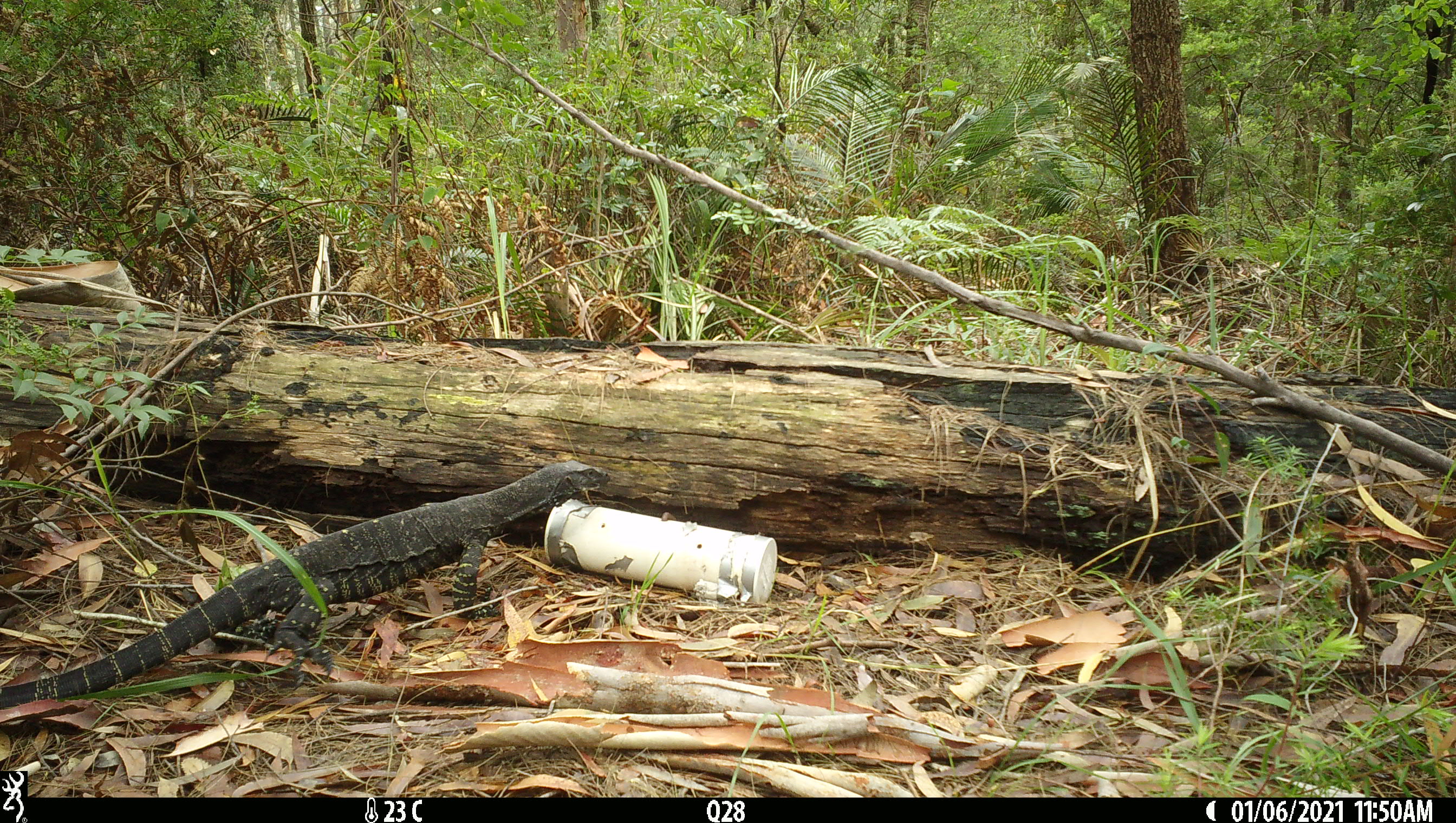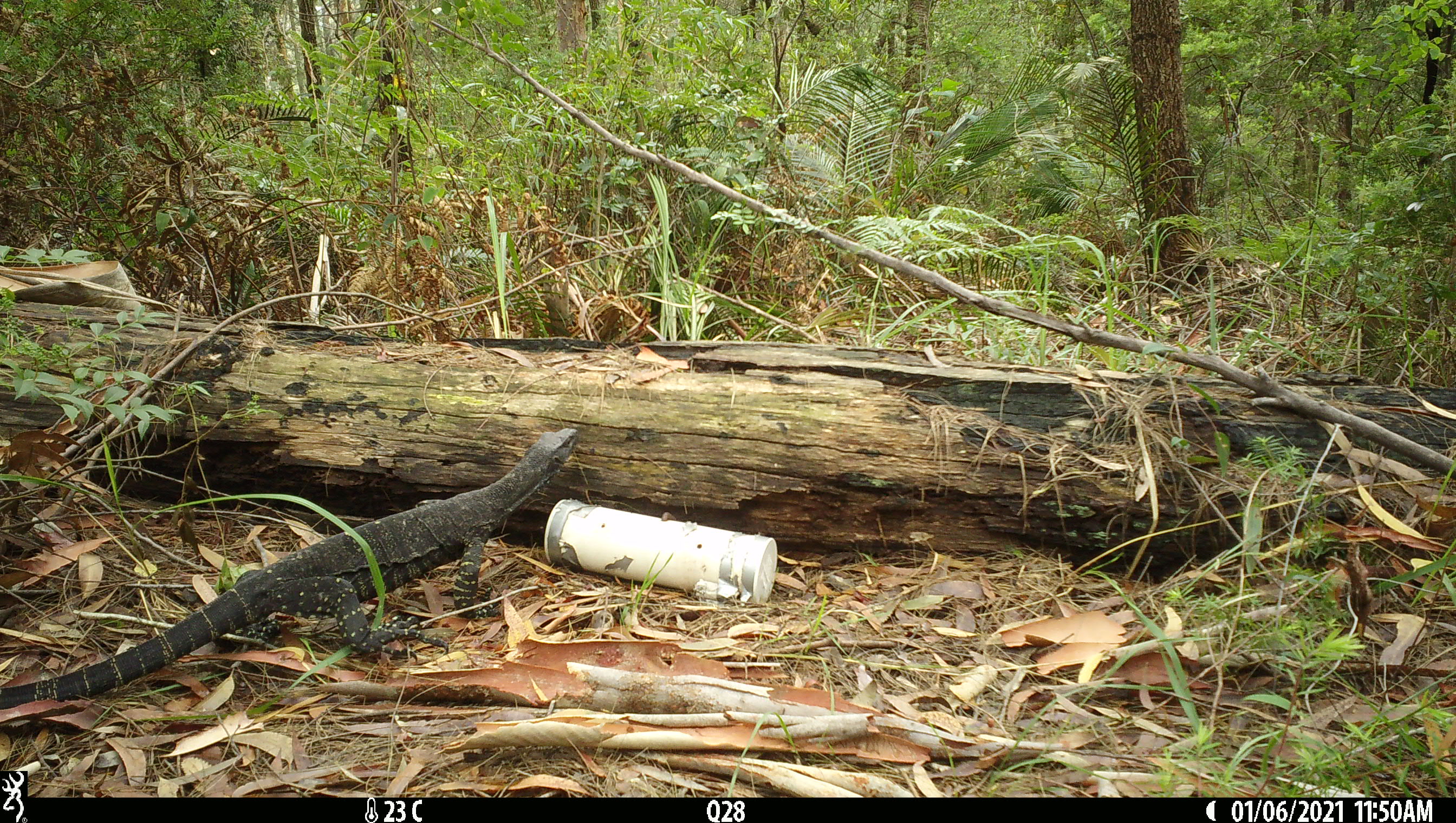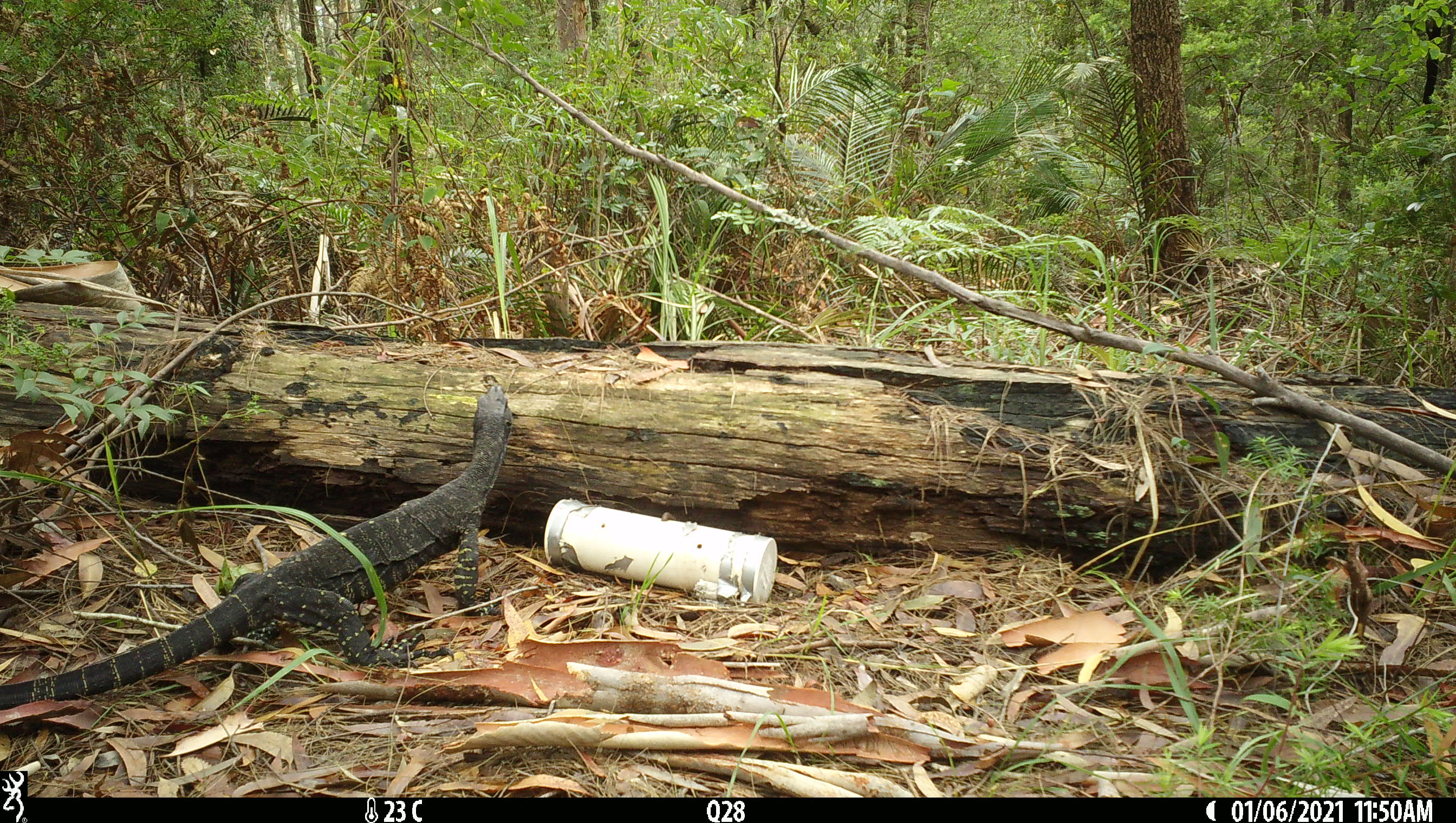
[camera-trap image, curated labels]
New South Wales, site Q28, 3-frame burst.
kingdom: Animalia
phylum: Chordata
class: Reptilia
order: Squamata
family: Varanidae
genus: Varanus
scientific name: Varanus varius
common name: lace monitor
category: goanna